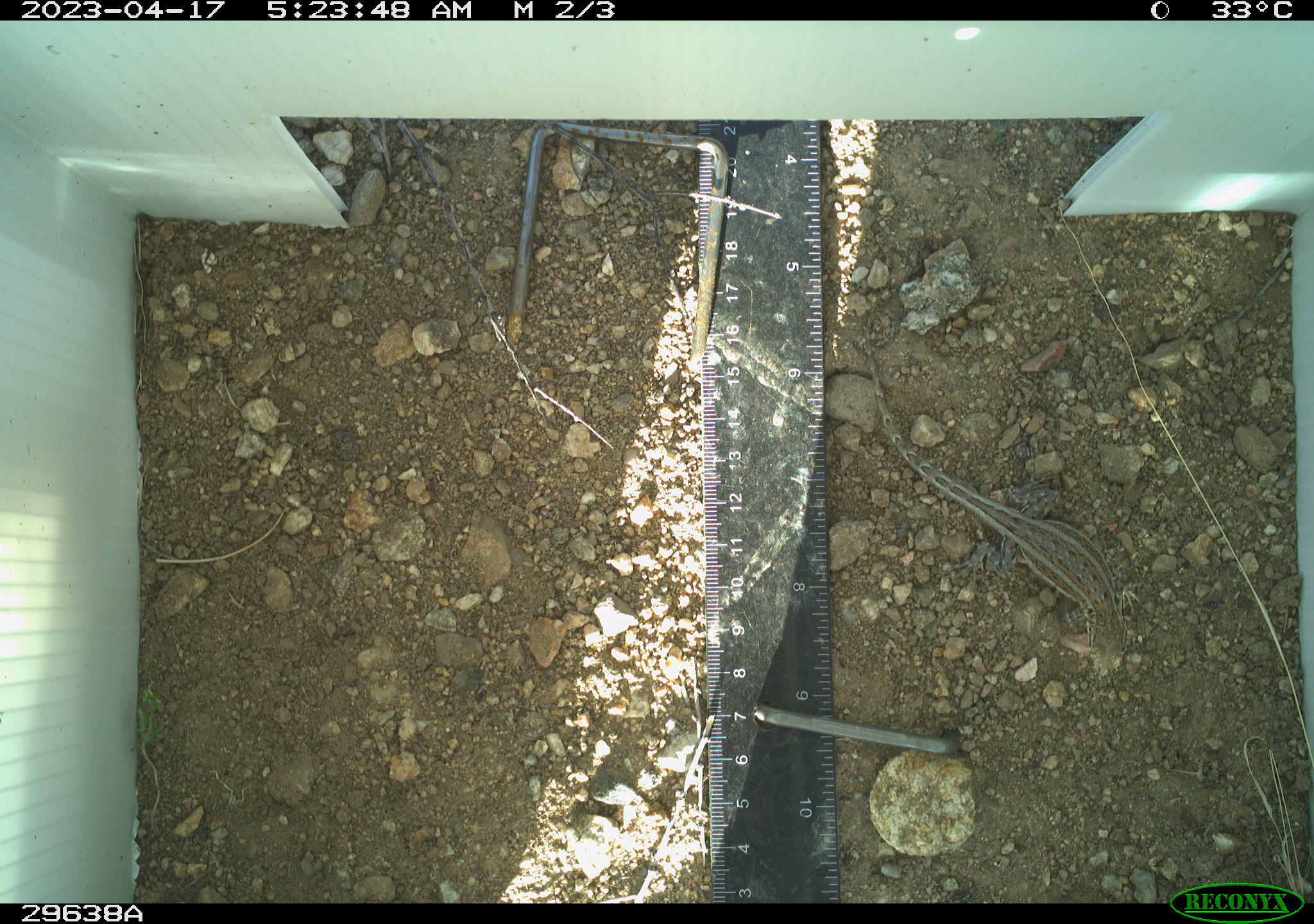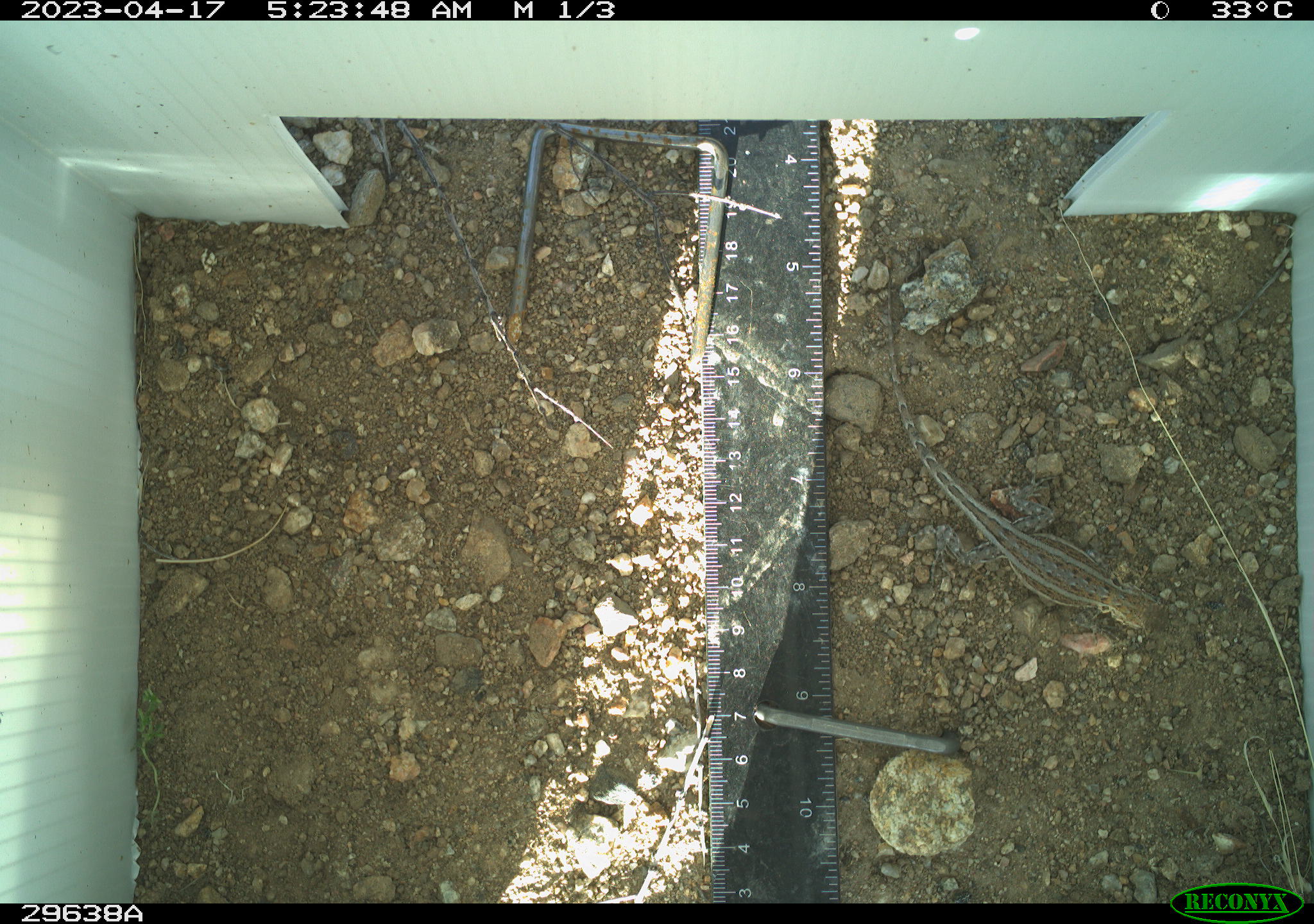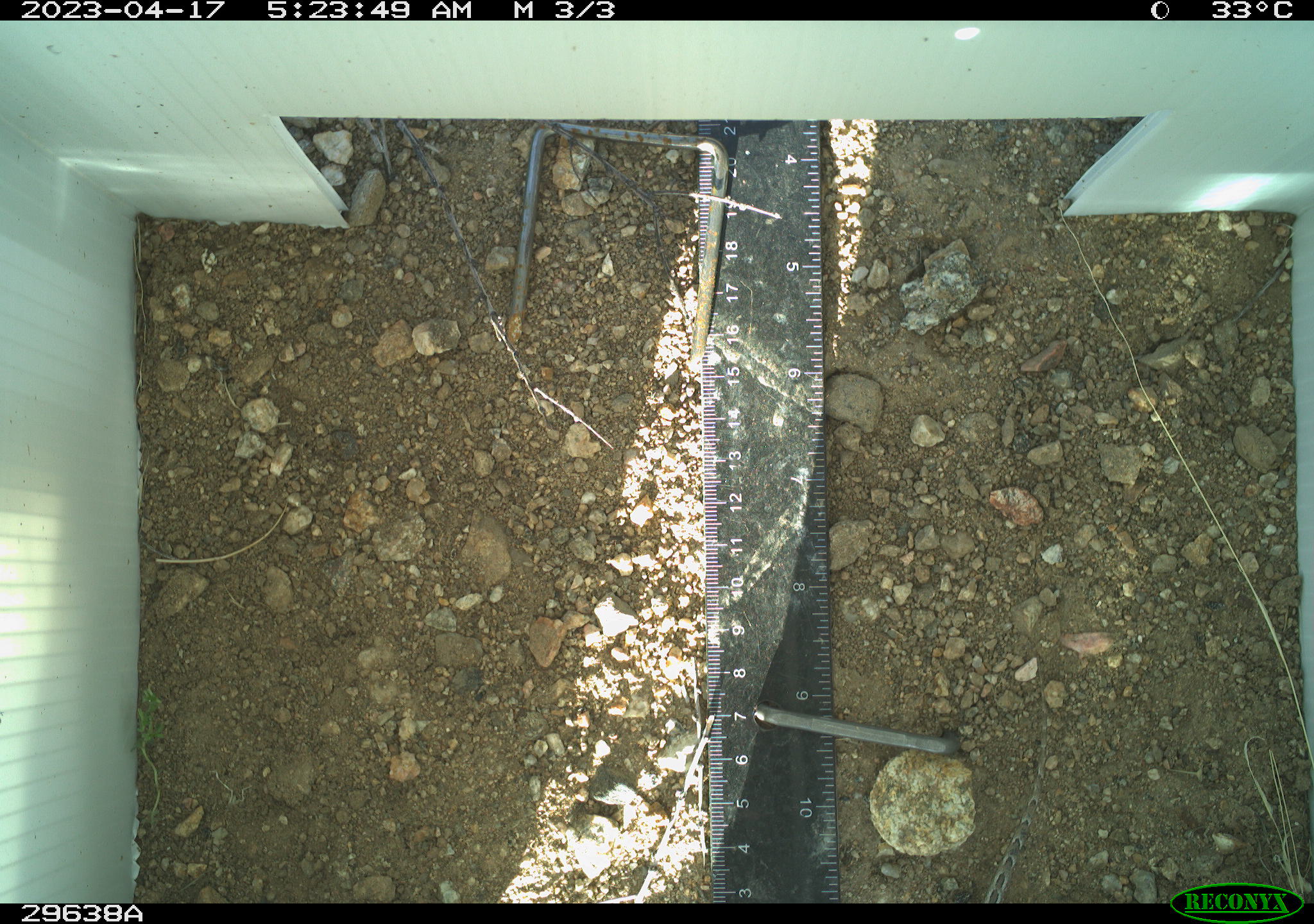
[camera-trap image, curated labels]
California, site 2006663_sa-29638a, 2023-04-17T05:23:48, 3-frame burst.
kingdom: Animalia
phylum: Chordata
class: Reptilia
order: Squamata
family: Phrynosomatidae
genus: Sceloporus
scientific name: Sceloporus graciosus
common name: common sagebrush lizard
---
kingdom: Animalia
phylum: Chordata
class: Reptilia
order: Squamata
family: Phrynosomatidae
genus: Sceloporus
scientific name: Sceloporus uniformis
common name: yellow-backed spiny lizard